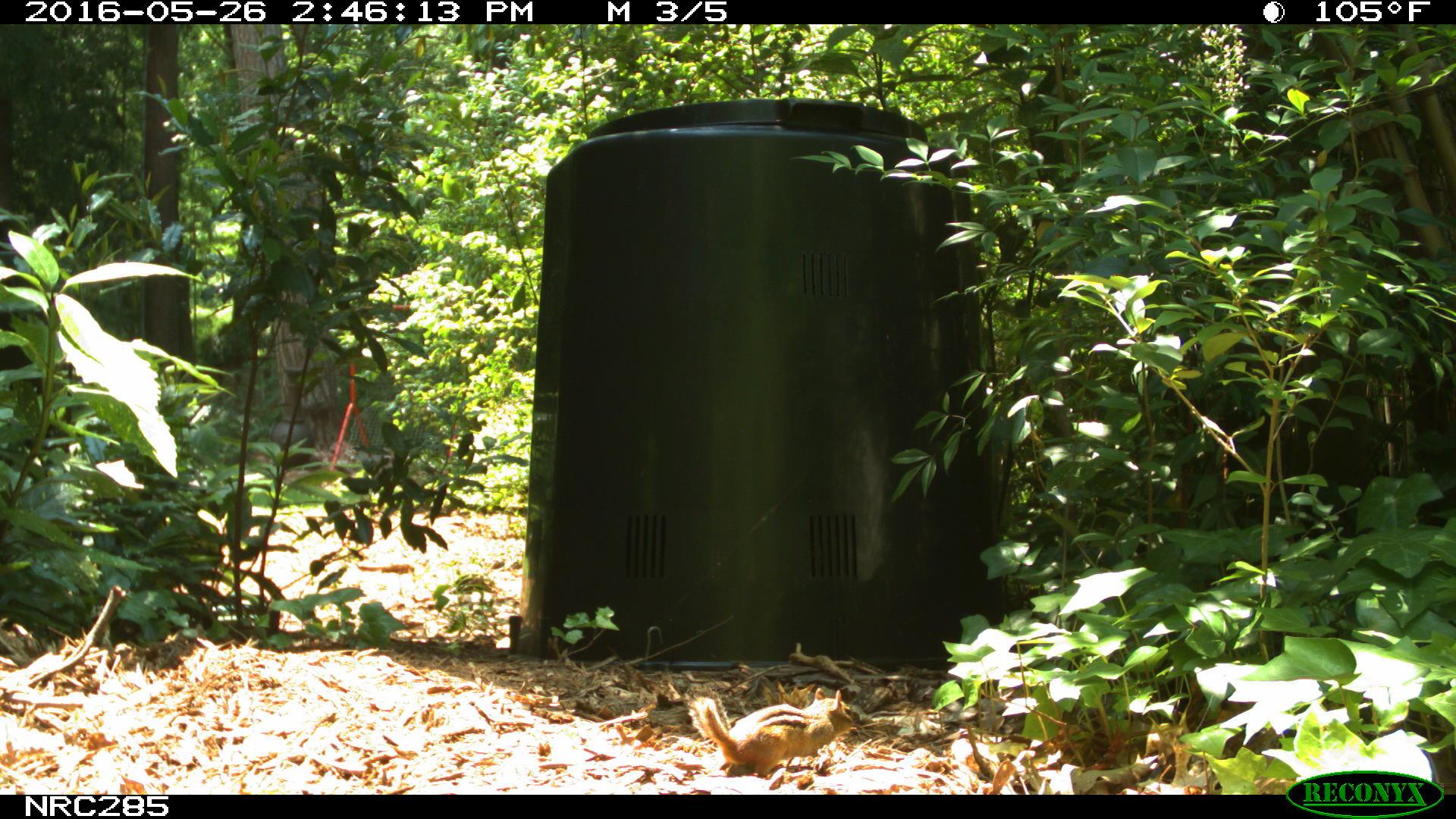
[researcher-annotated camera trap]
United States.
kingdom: Animalia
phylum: Chordata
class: Mammalia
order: Rodentia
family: Sciuridae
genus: Tamias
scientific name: Tamias striatus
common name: eastern chipmunk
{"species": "Eastern Chipmunk (Tamias striatus)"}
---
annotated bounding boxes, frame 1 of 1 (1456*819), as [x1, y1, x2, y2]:
Eastern Chipmunk: [693, 679, 861, 773]